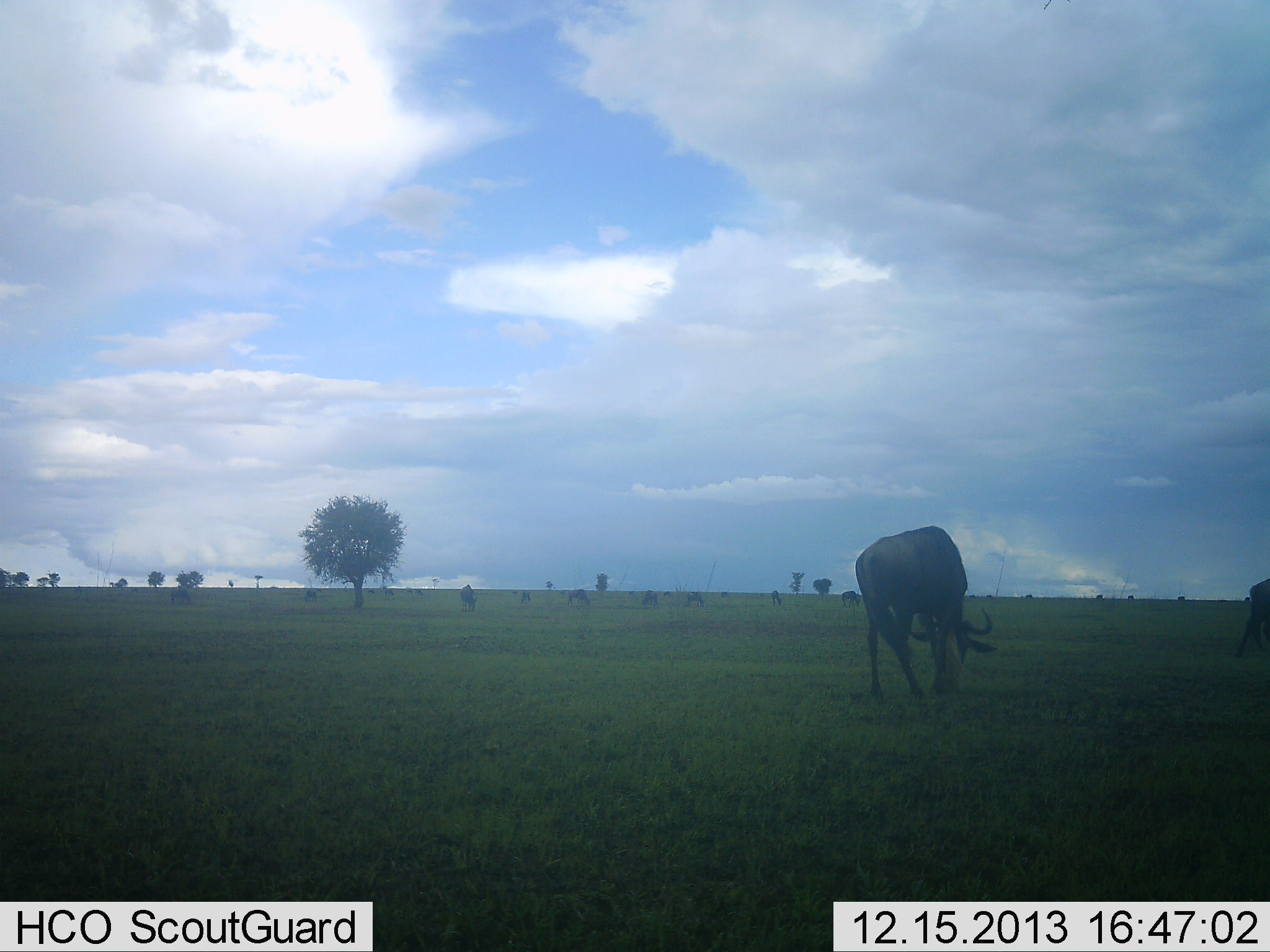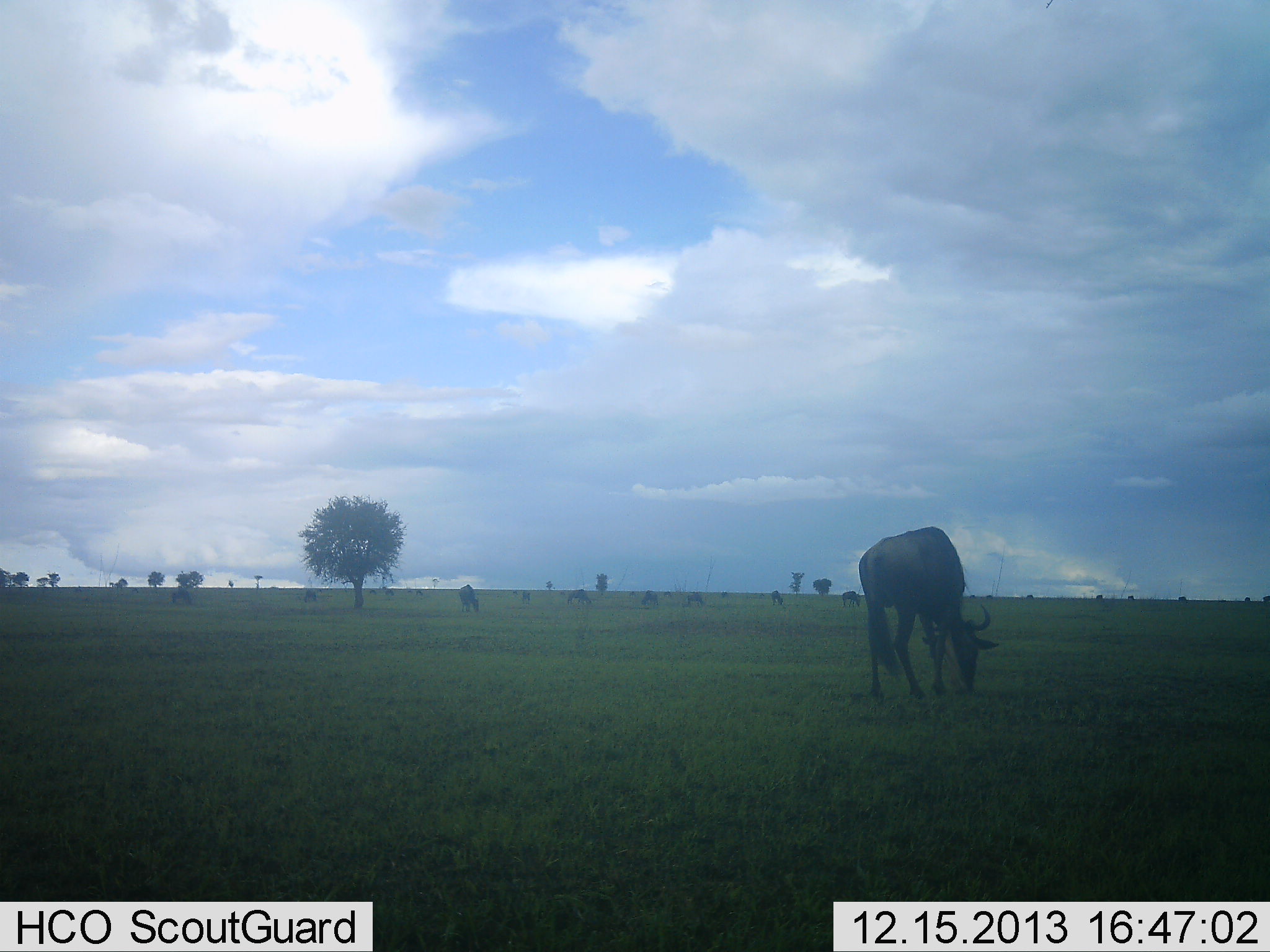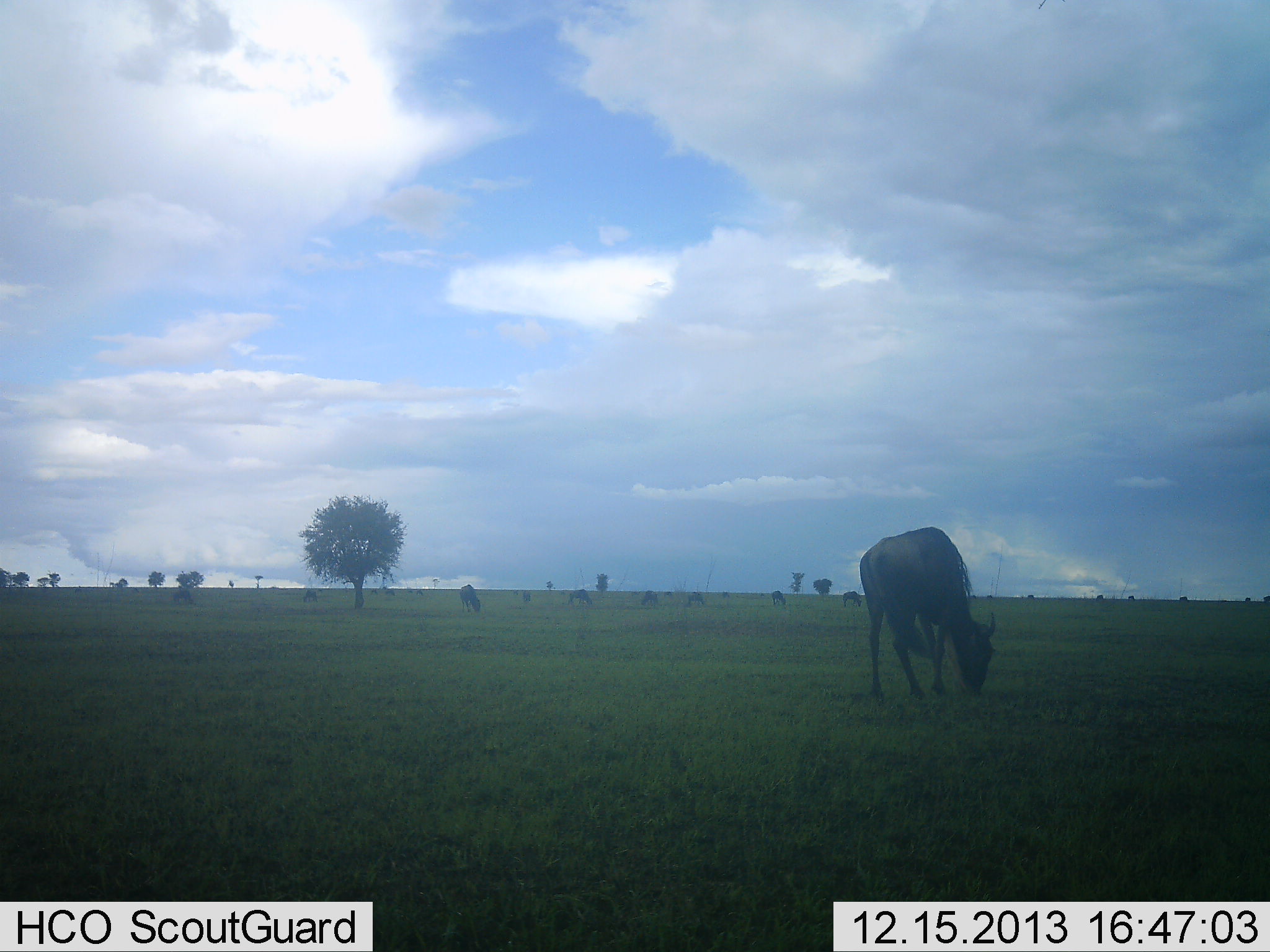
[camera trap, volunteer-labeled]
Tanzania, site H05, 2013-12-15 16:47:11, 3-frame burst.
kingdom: Animalia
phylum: Chordata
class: Mammalia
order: Artiodactyla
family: Bovidae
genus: Connochaetes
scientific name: Connochaetes taurinus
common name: blue wildebeest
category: wildebeest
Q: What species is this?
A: Wildebeest (blue wildebeest) (Connochaetes taurinus).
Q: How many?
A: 10.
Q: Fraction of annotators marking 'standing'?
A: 60%.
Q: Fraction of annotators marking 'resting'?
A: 0%.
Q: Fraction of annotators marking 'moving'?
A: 0%.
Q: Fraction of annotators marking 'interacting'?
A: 0%.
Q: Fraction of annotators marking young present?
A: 0%.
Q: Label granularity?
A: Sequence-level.